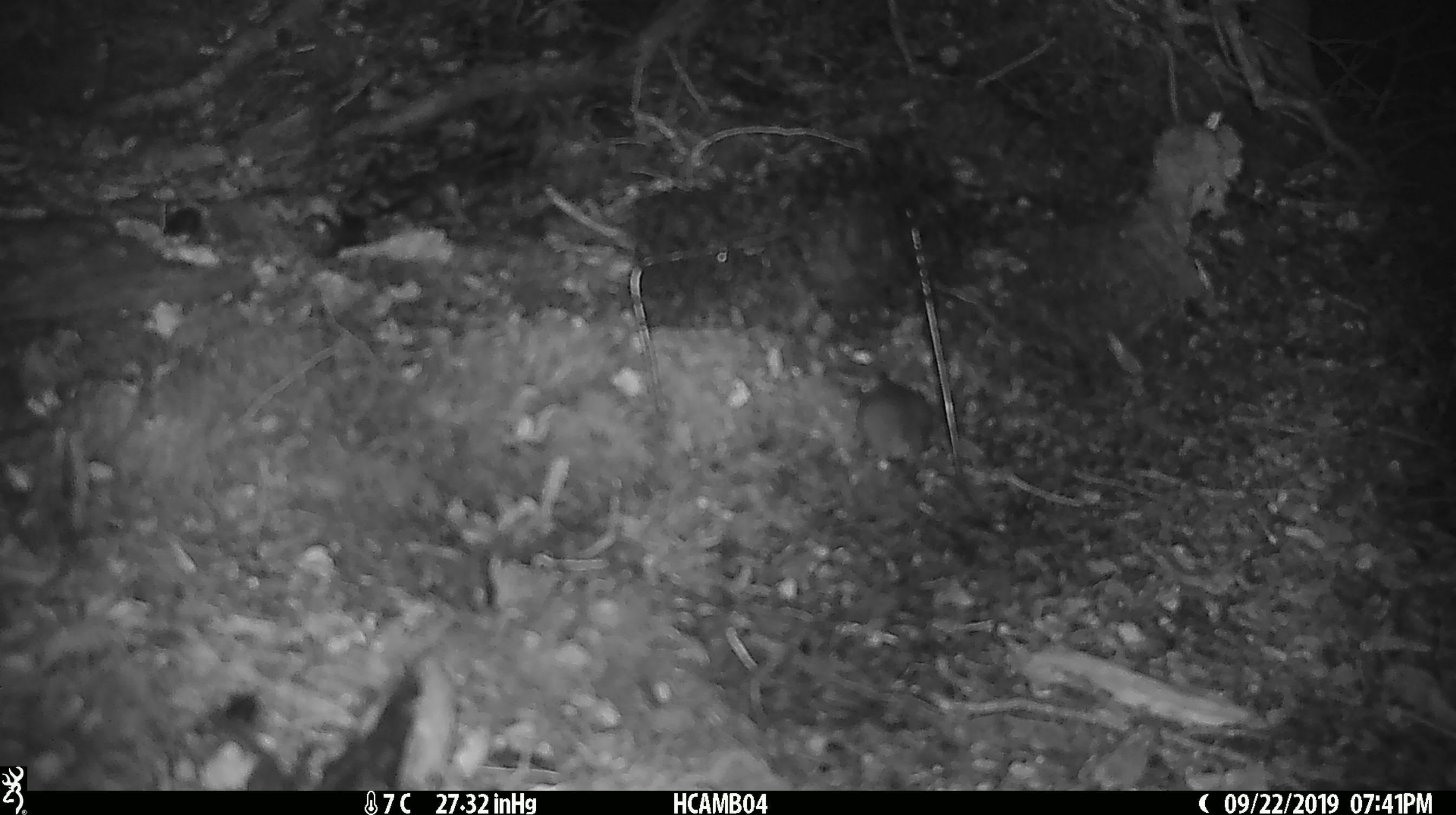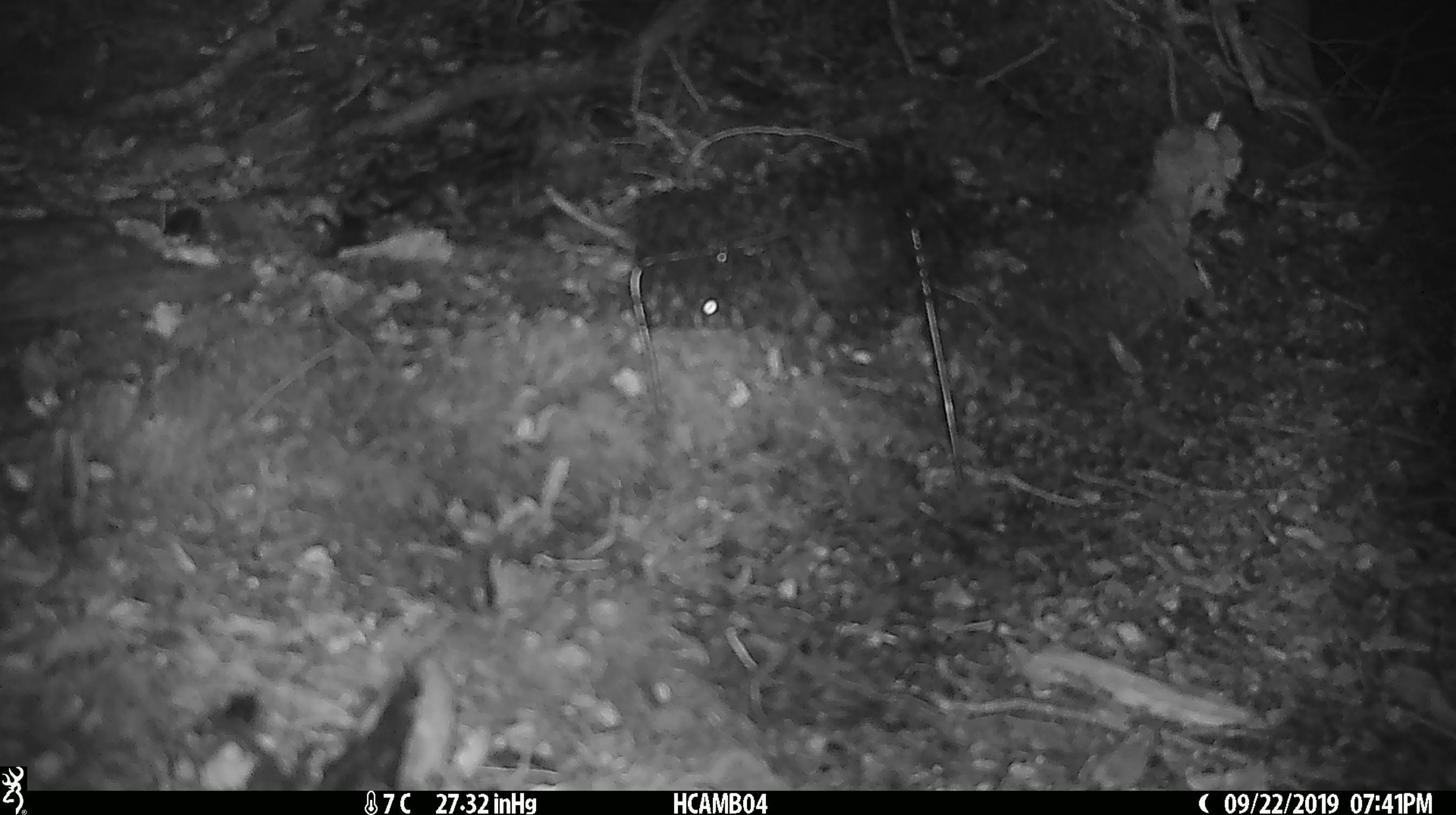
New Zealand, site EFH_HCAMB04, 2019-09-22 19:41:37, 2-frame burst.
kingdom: Animalia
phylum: Chordata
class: Mammalia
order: Rodentia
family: Muridae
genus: Mus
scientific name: Mus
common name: mouse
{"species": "mouse (Mus)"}